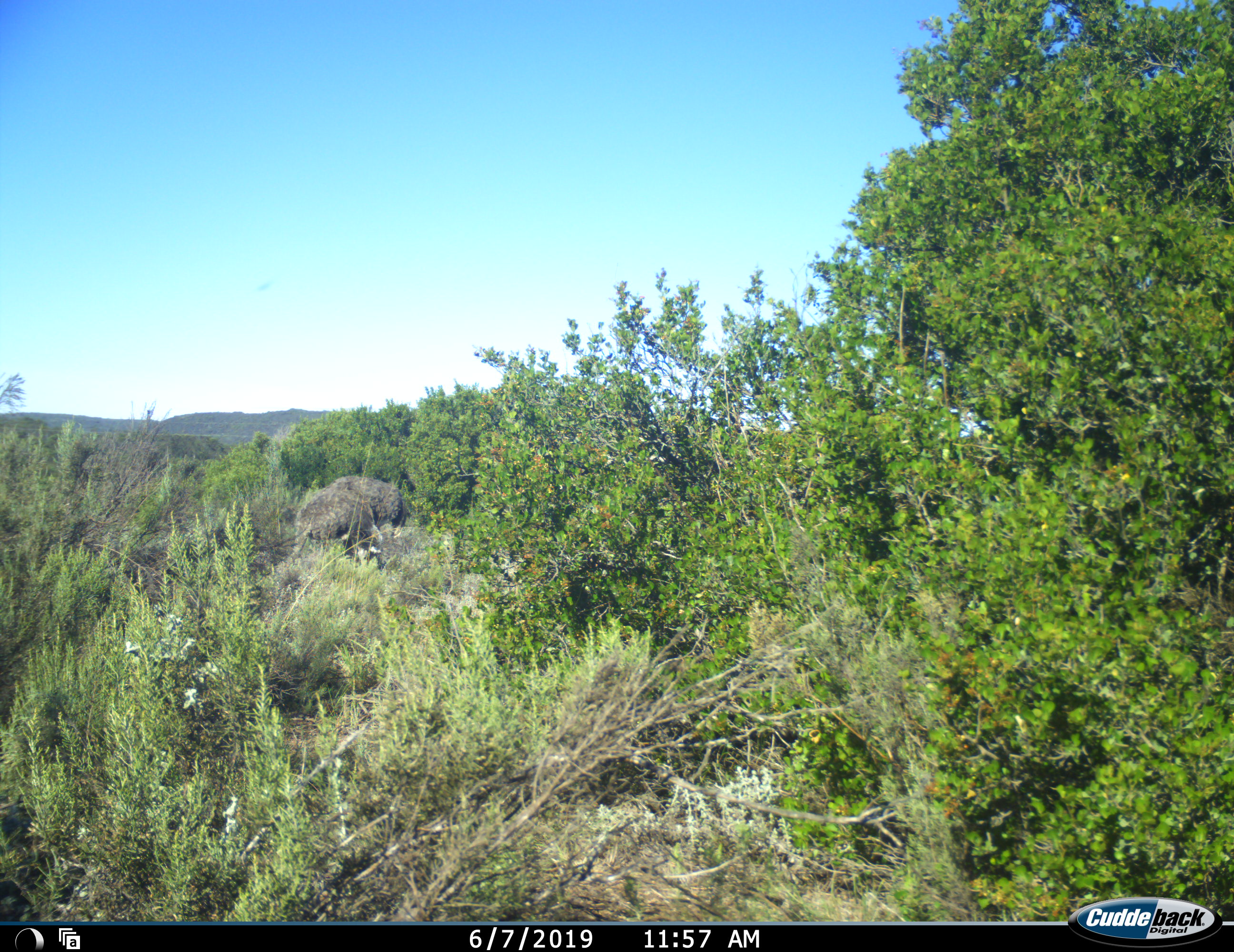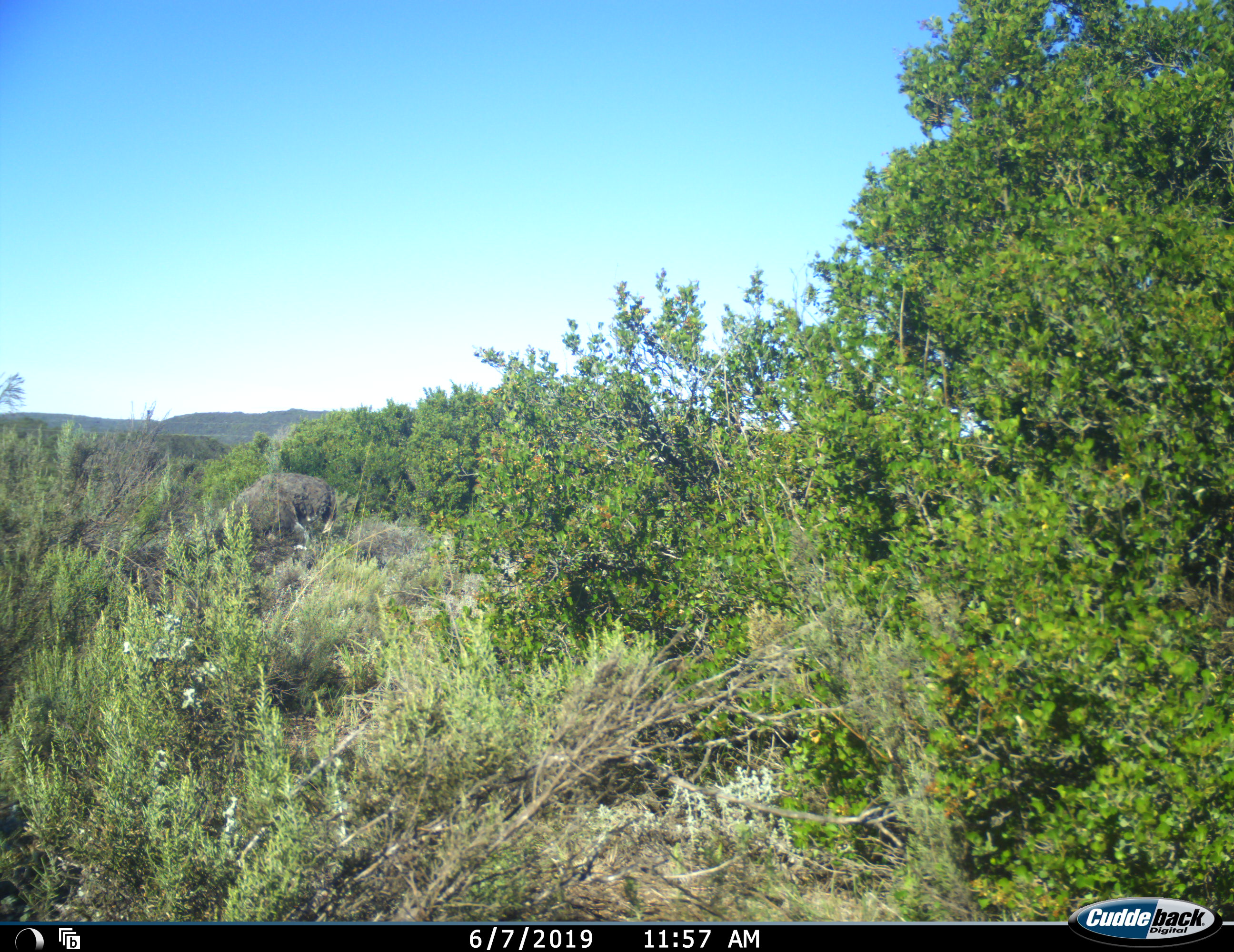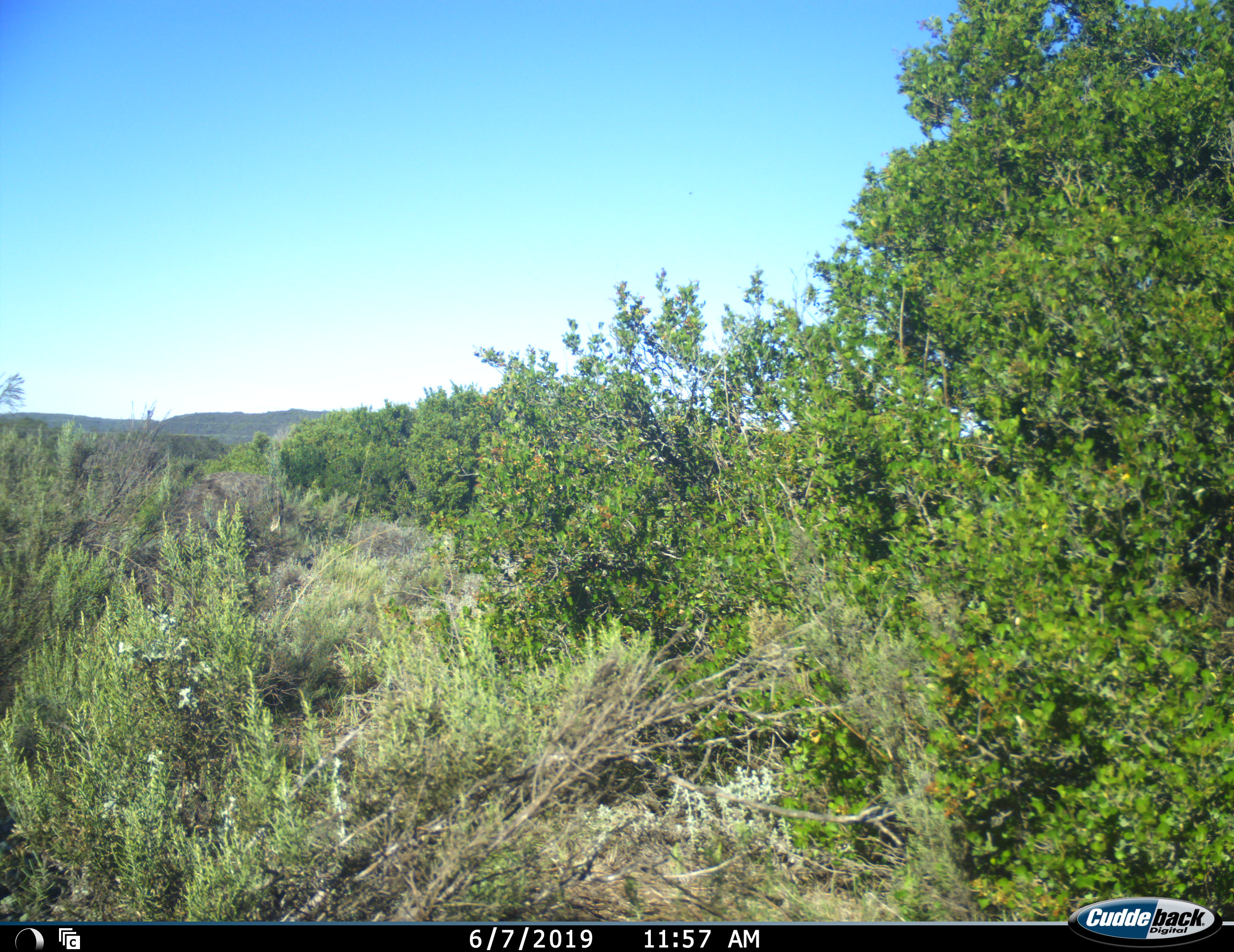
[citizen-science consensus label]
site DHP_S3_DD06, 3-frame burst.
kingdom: Animalia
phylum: Chordata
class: Aves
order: Struthioniformes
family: Struthionidae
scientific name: Struthionidae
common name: ostrich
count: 1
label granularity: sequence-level